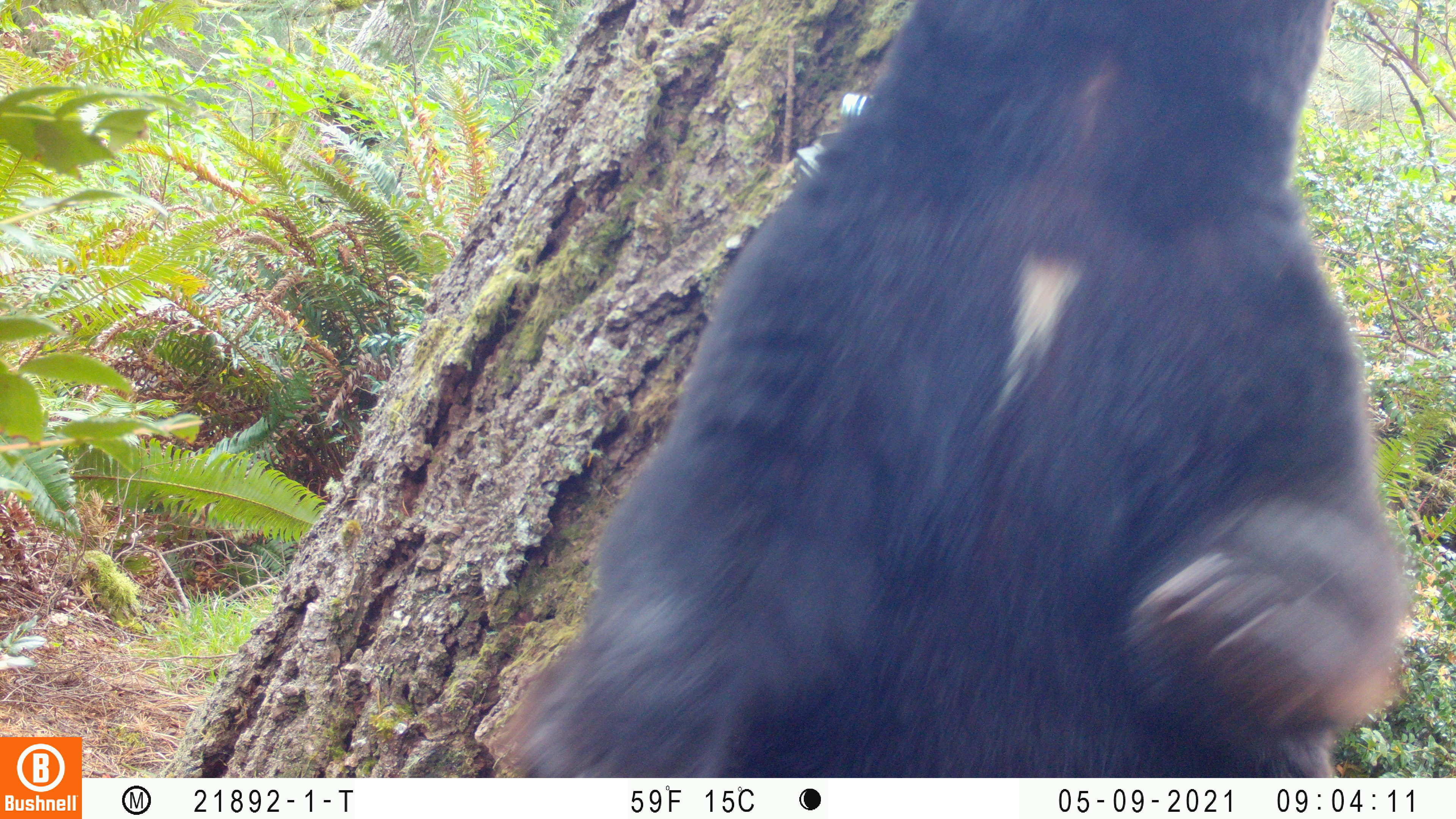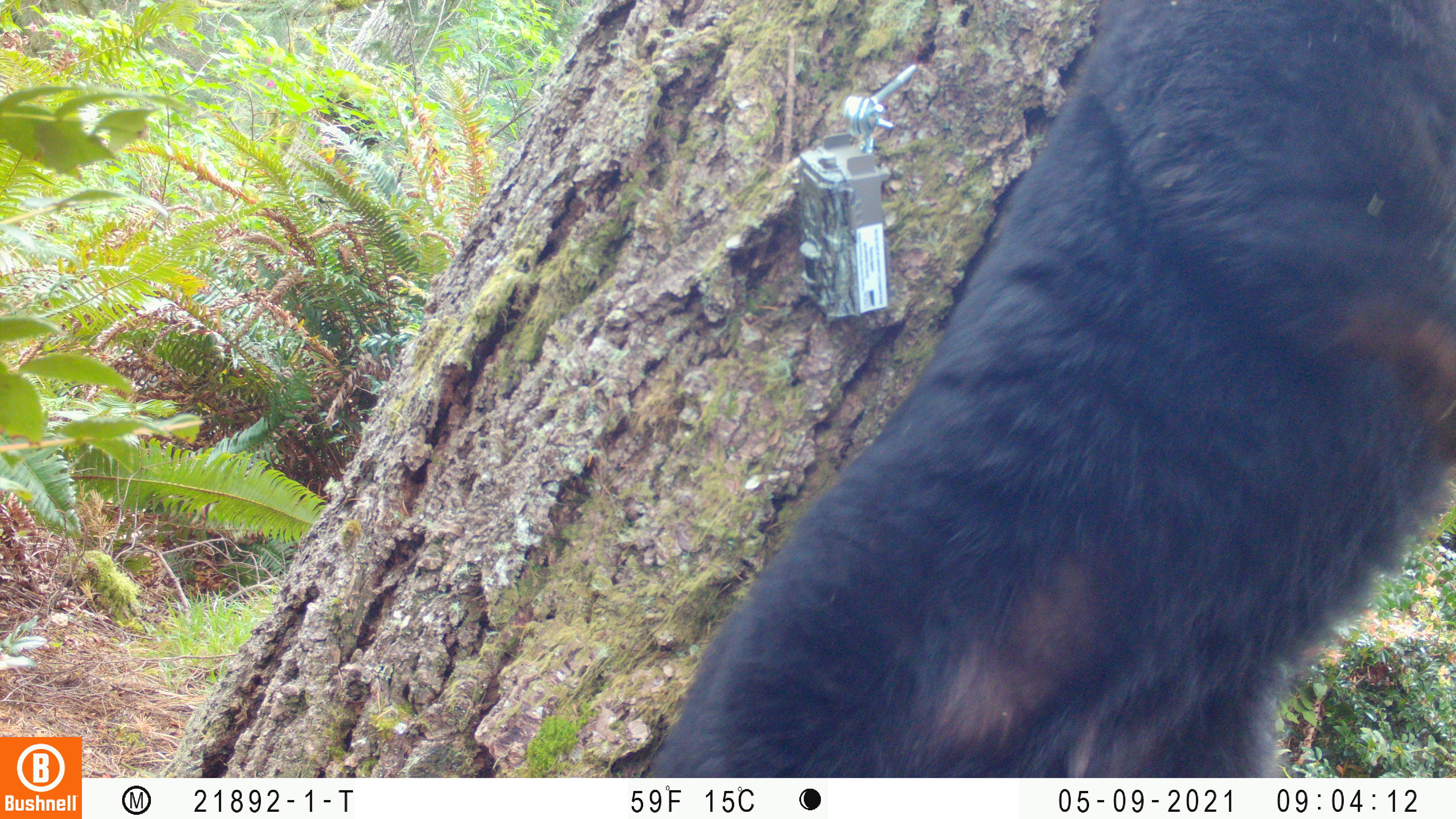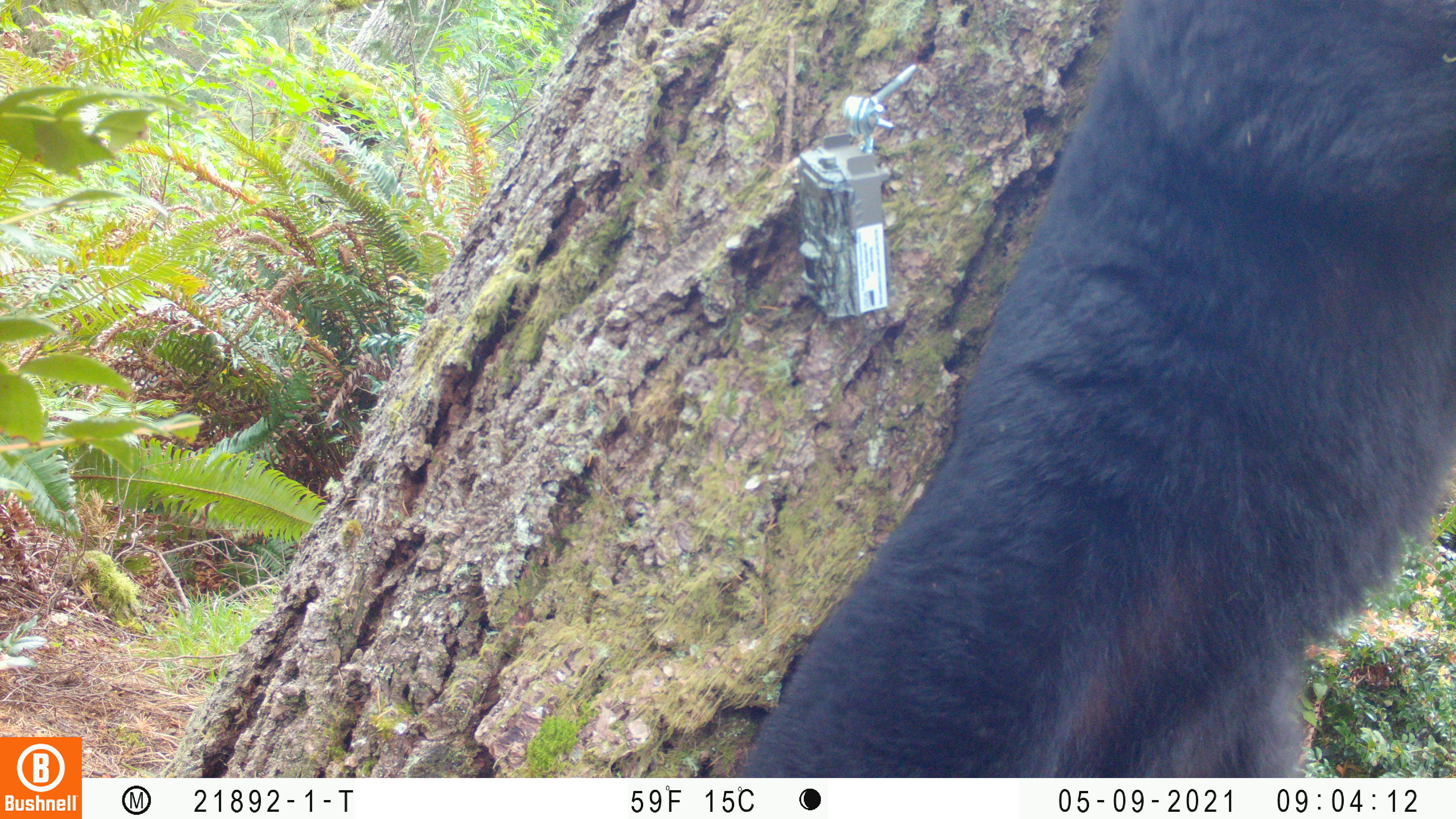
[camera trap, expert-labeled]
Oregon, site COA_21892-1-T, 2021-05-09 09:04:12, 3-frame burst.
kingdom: Animalia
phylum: Chordata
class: Mammalia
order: Carnivora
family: Ursidae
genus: Ursus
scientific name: Ursus americanus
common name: american black bear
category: black bear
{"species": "black bear (american black bear) (Ursus americanus)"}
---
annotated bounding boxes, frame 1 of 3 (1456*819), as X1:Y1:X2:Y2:
black bear: 458:0:1439:777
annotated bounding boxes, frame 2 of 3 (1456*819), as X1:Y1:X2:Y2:
black bear: 621:0:1455:777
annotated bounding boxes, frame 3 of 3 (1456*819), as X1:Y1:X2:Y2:
black bear: 714:0:1453:776